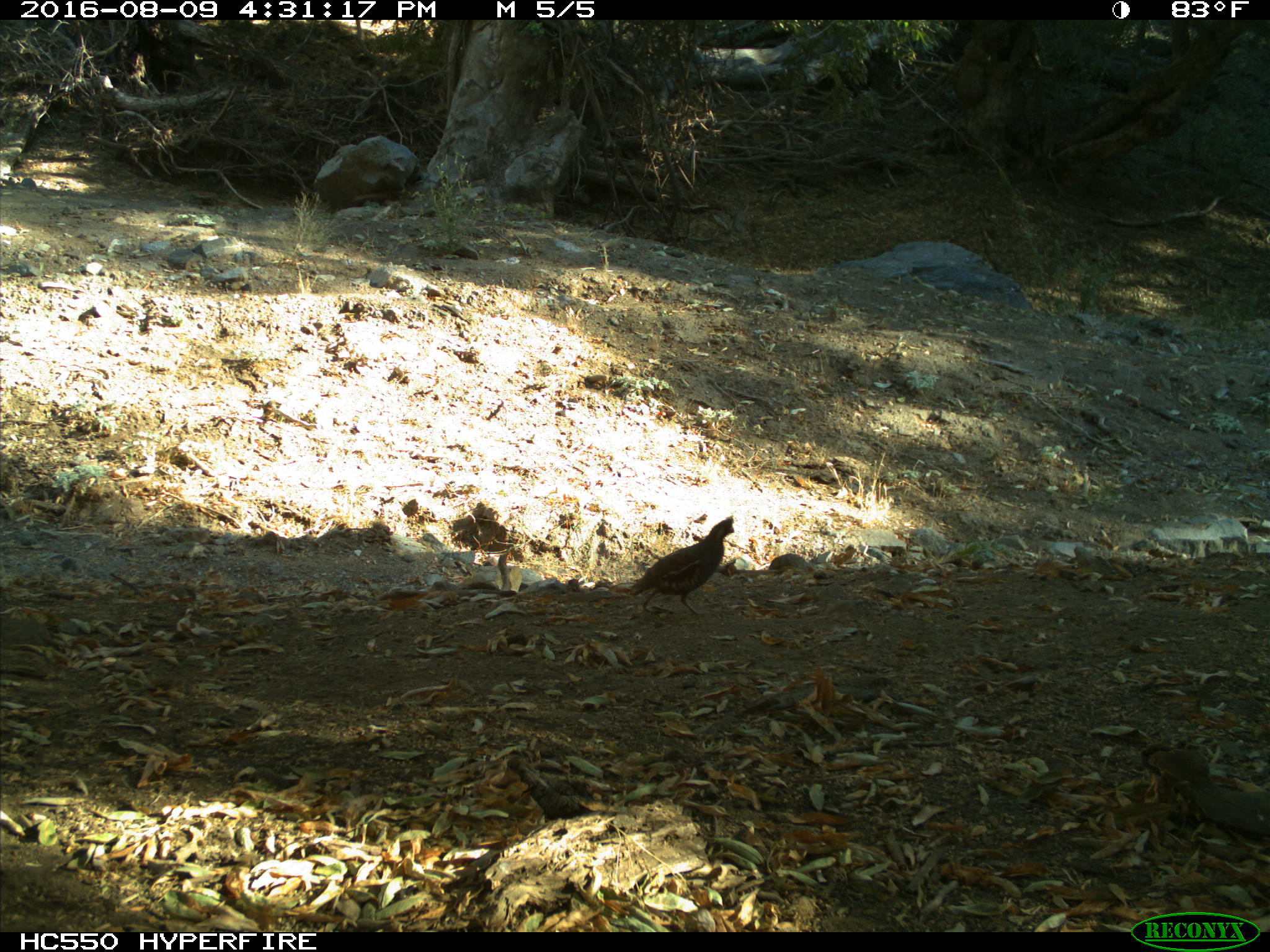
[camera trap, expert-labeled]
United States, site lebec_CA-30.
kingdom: Animalia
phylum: Chordata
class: Aves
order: Galliformes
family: Odontophoridae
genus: Callipepla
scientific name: Callipepla californica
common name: california quail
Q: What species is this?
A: Callipepla californica (california quail).